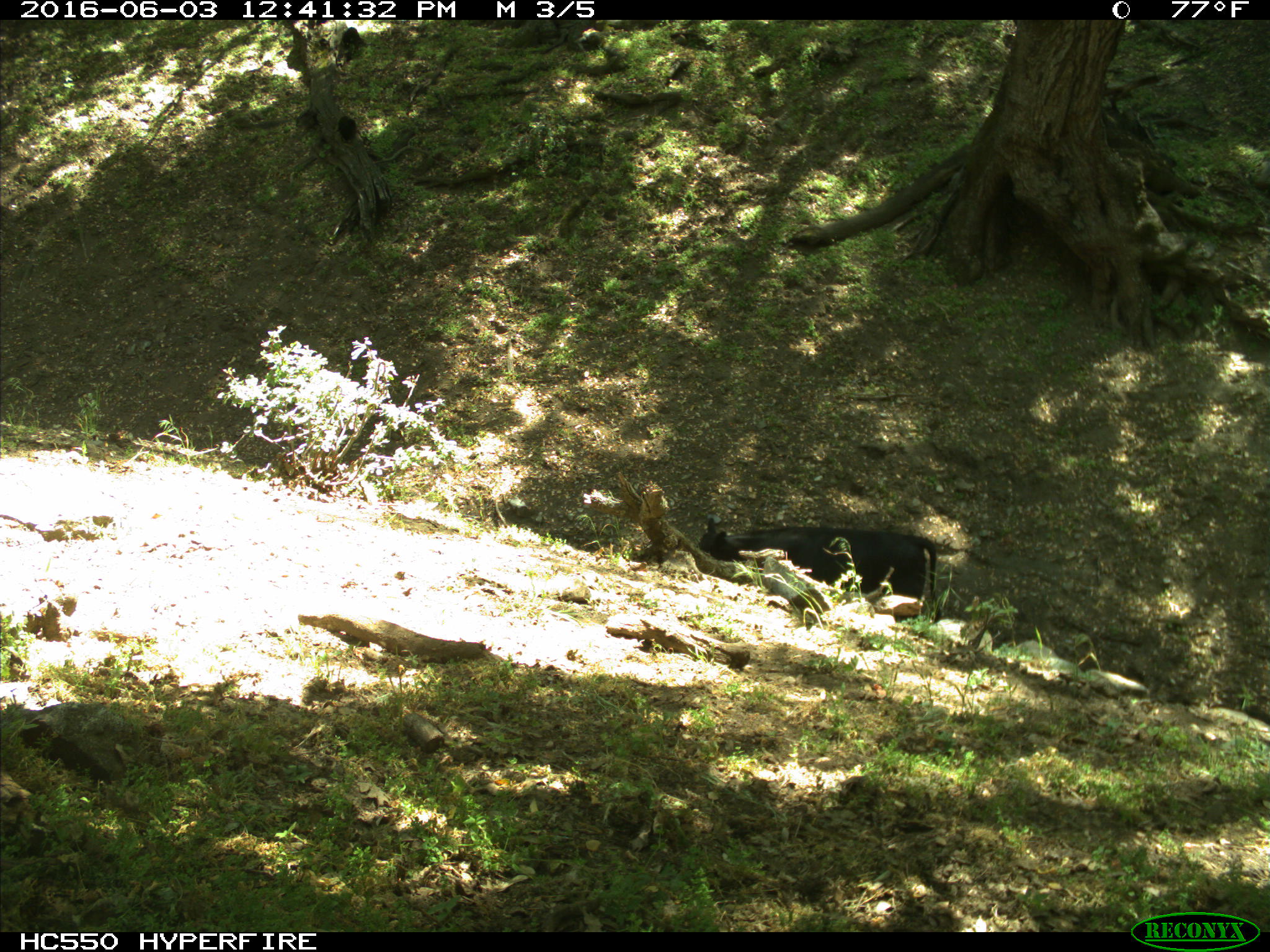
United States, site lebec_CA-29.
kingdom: Animalia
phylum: Chordata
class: Mammalia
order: Artiodactyla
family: Bovidae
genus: Bos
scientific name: Bos taurus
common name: domestic cow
Bos taurus (domestic cow).